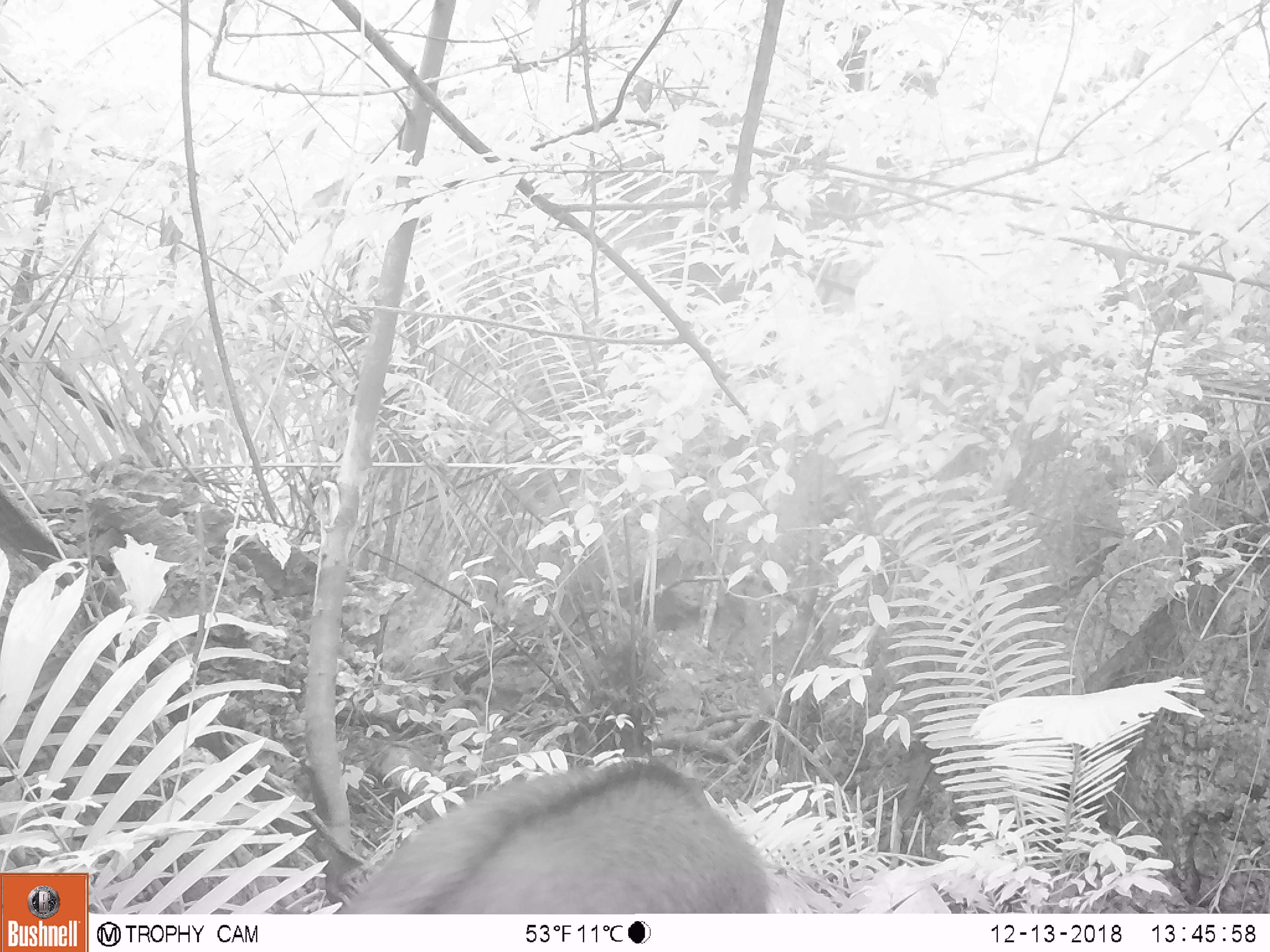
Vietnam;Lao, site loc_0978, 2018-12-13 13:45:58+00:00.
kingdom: Animalia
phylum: Chordata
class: Mammalia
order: Artiodactyla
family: Bovidae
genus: Capricornis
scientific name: Capricornis sumatraensis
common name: chinese serow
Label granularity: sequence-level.